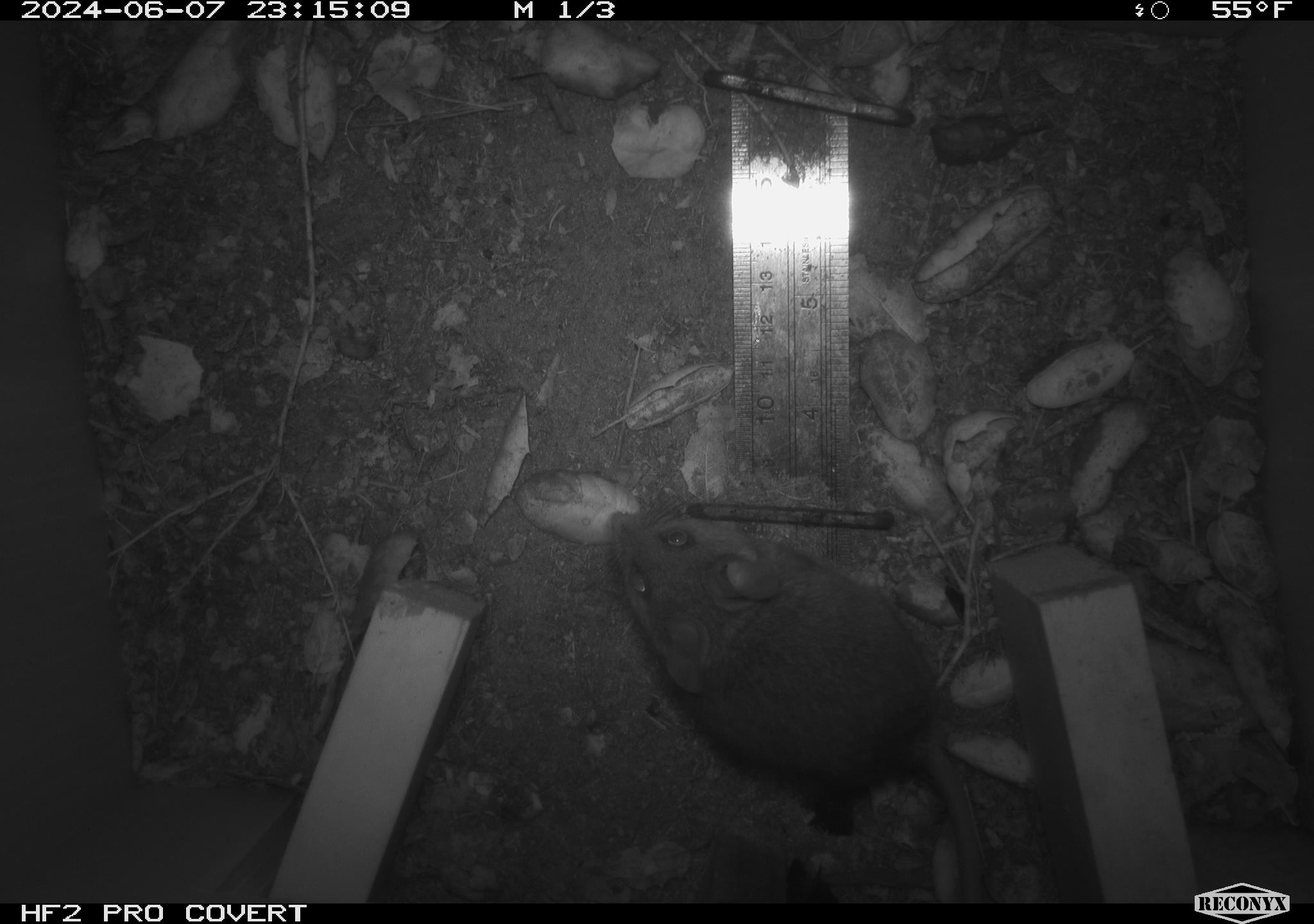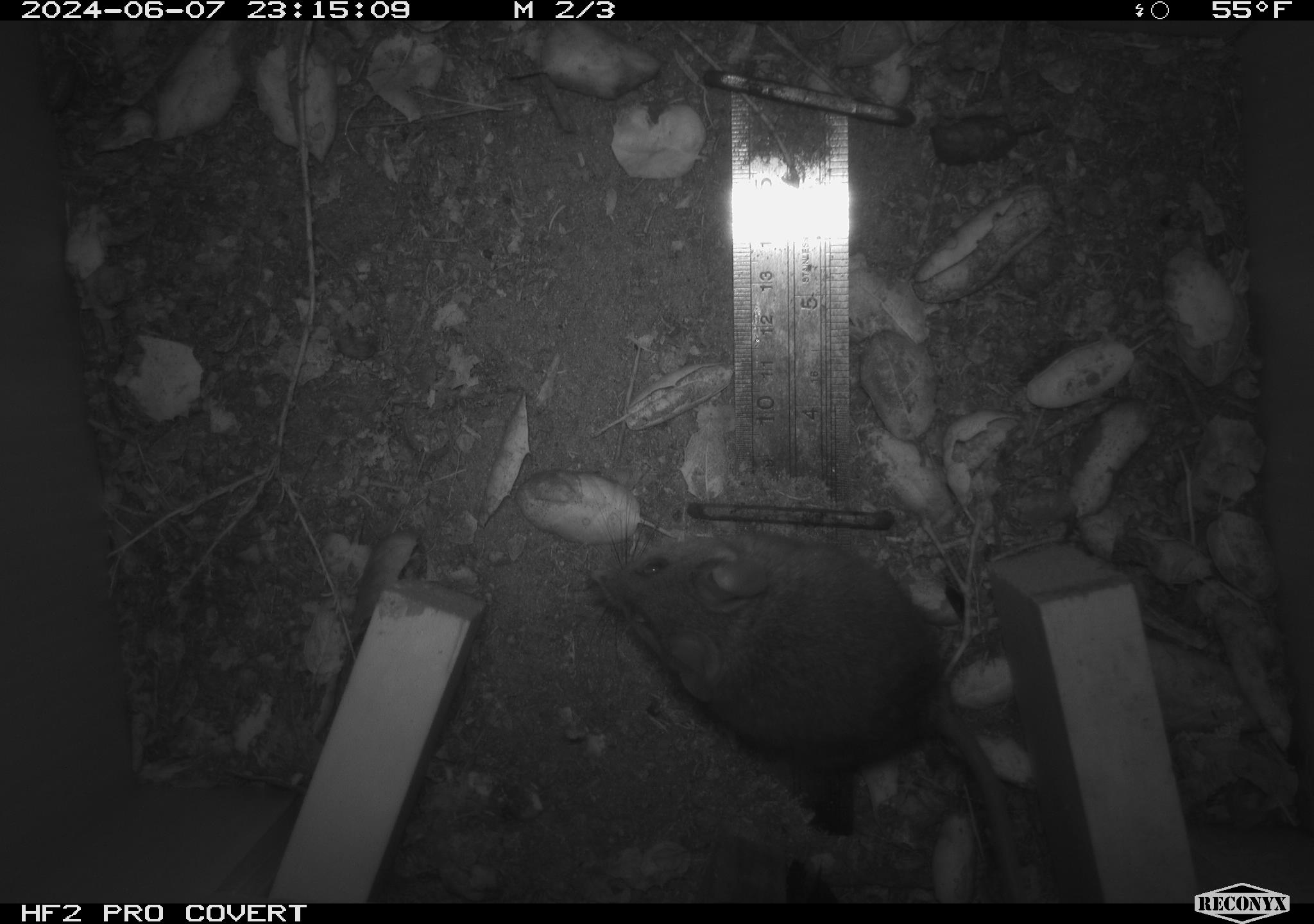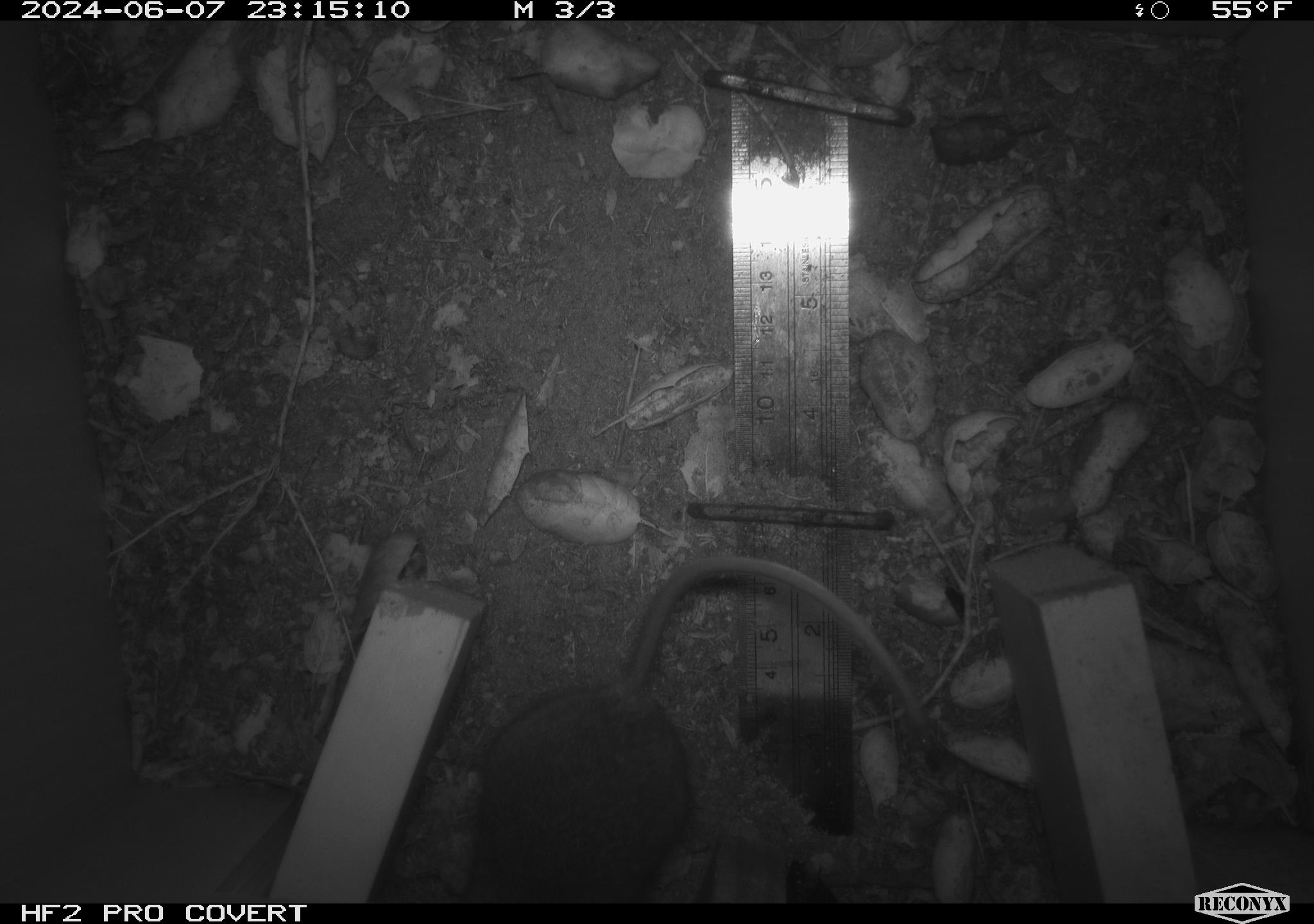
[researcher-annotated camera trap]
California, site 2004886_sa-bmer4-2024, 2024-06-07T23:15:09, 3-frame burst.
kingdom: Animalia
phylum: Chordata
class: Mammalia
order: Rodentia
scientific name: Rodentia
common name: woodrat or rat or mouse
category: woodrat or rat or mouse species